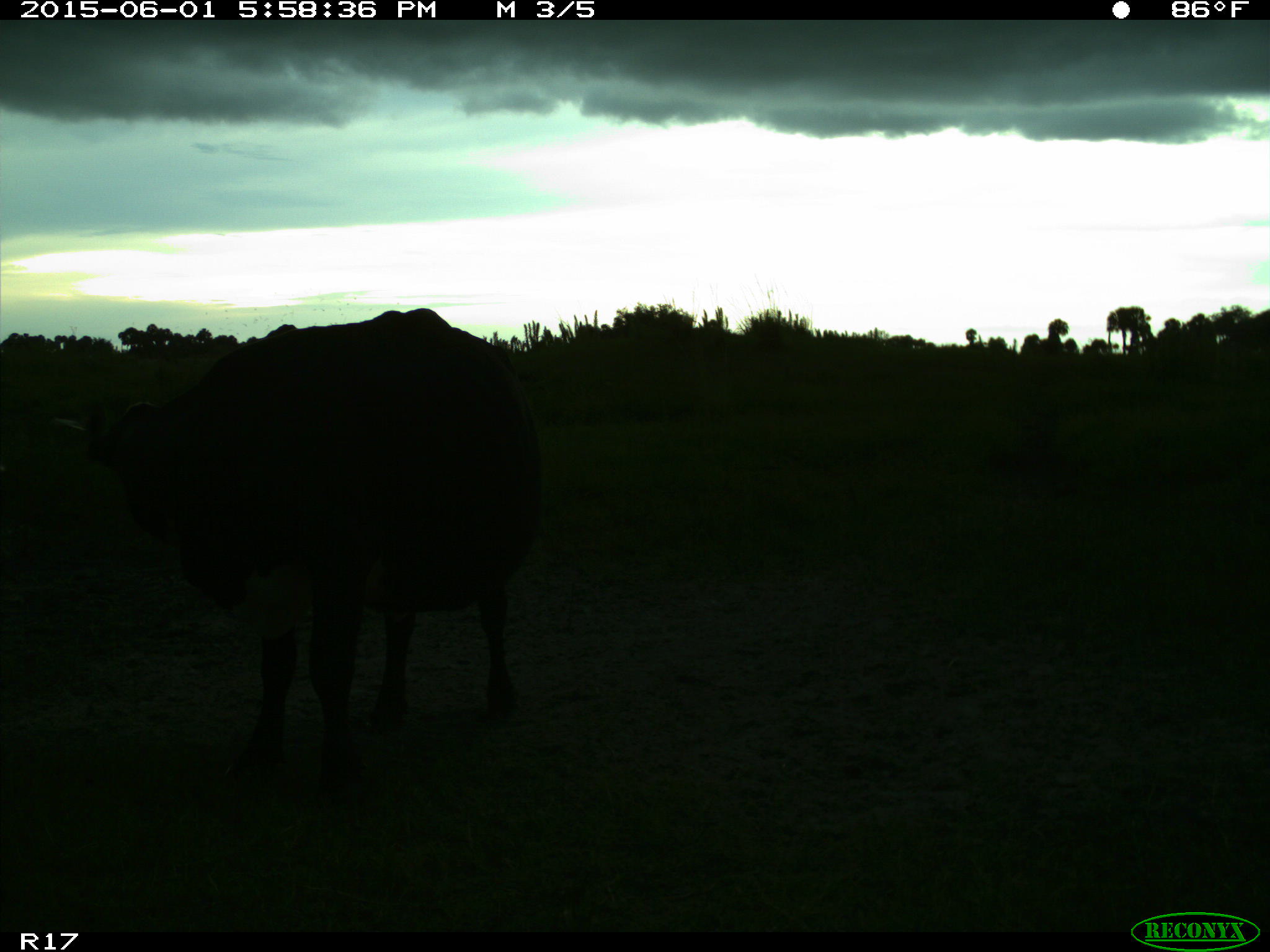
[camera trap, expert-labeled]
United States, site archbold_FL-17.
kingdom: Animalia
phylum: Chordata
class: Mammalia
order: Artiodactyla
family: Bovidae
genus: Bos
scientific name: Bos taurus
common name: domestic cow